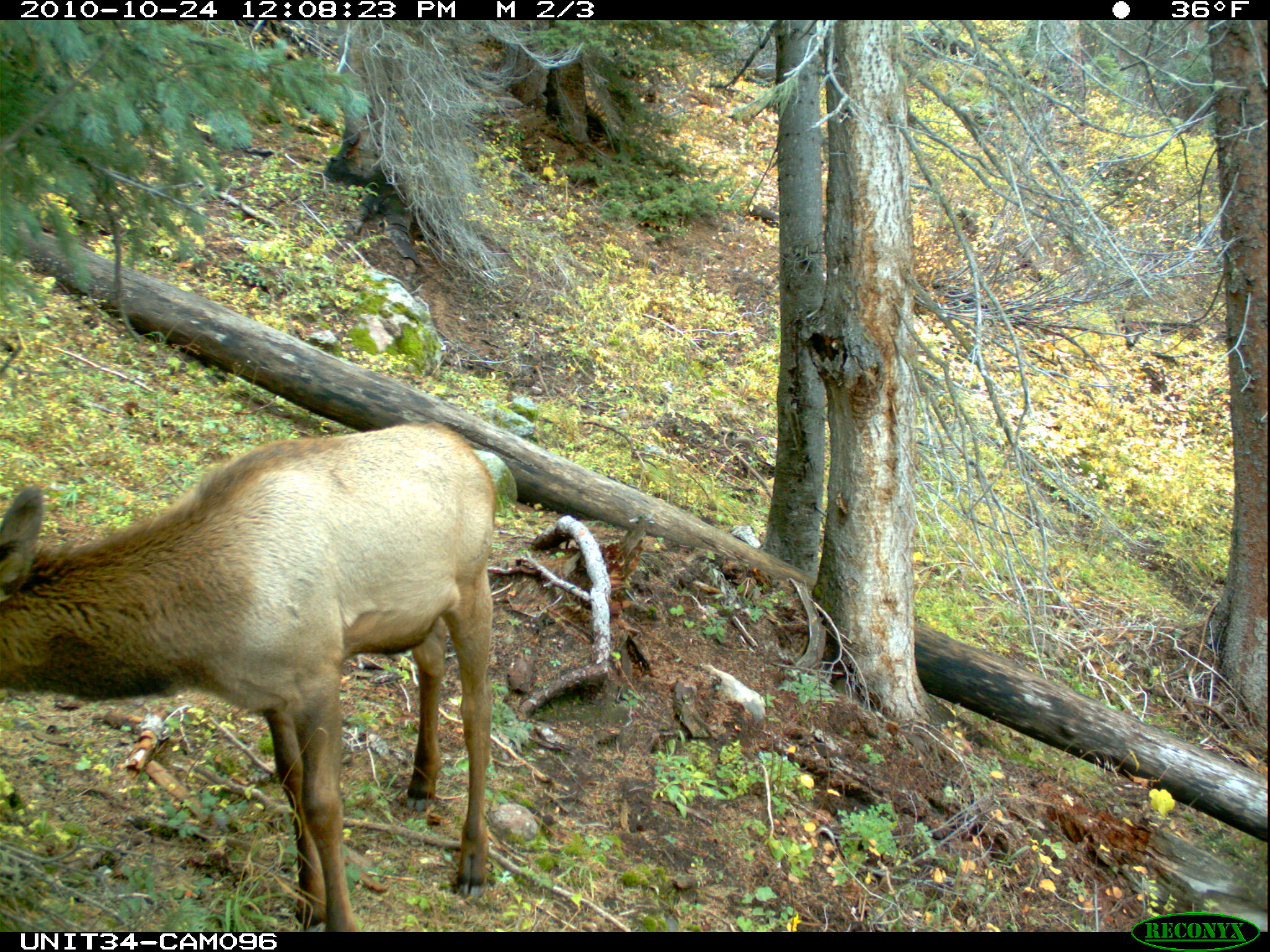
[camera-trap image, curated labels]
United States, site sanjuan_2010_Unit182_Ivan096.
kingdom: Animalia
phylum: Chordata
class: Mammalia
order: Artiodactyla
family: Cervidae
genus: Cervus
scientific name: Cervus elaphus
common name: red deer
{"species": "Cervus elaphus (red deer)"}